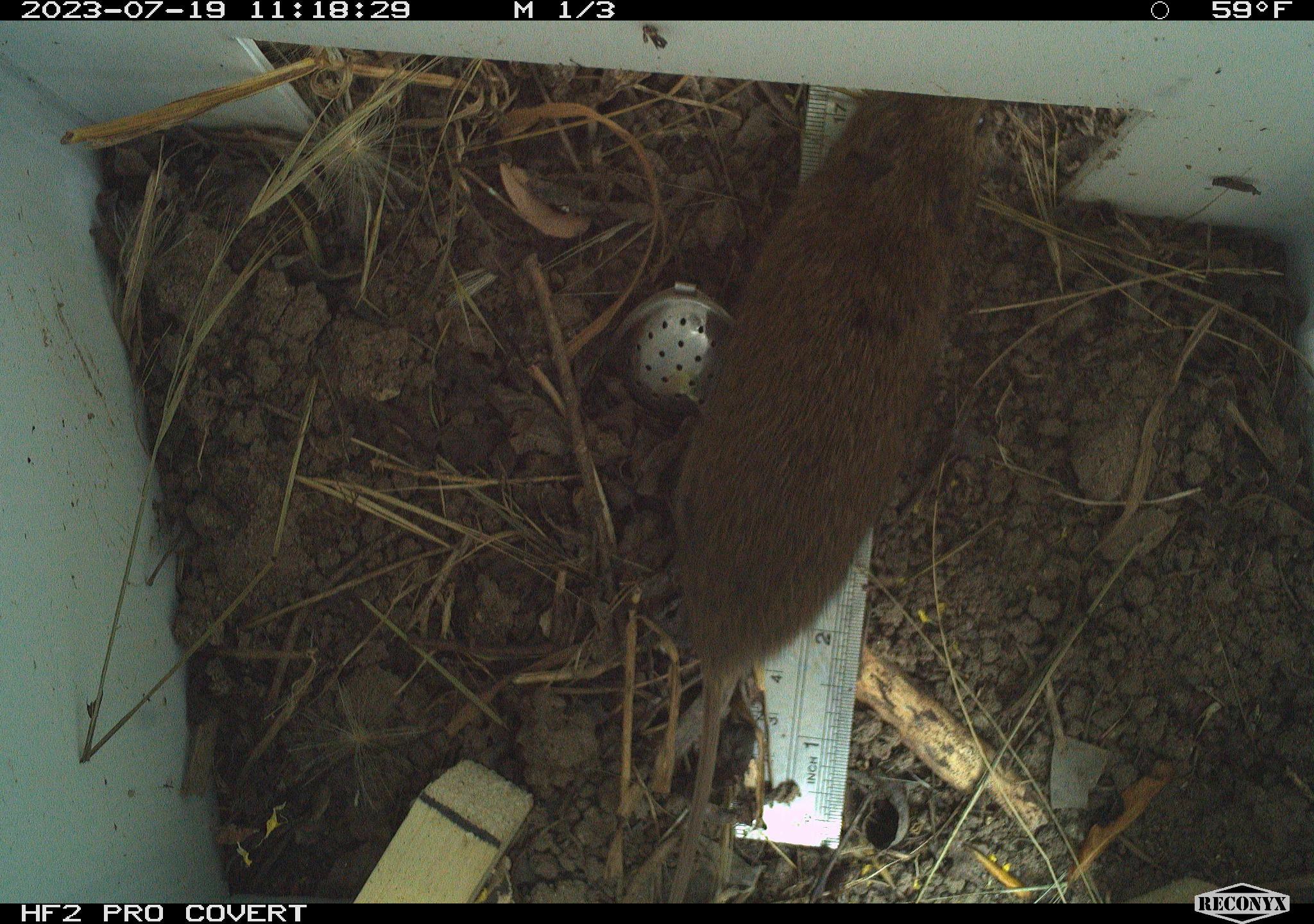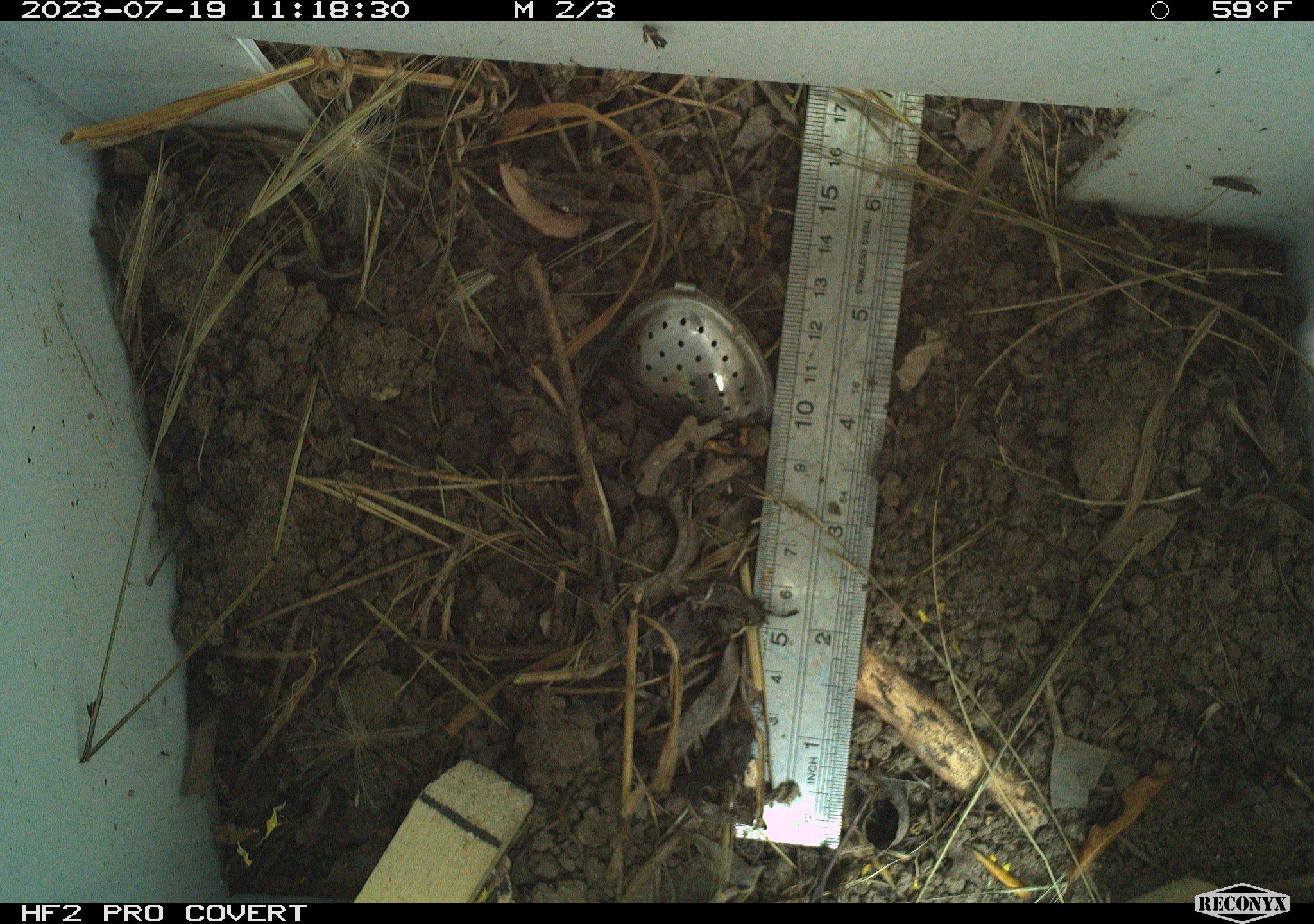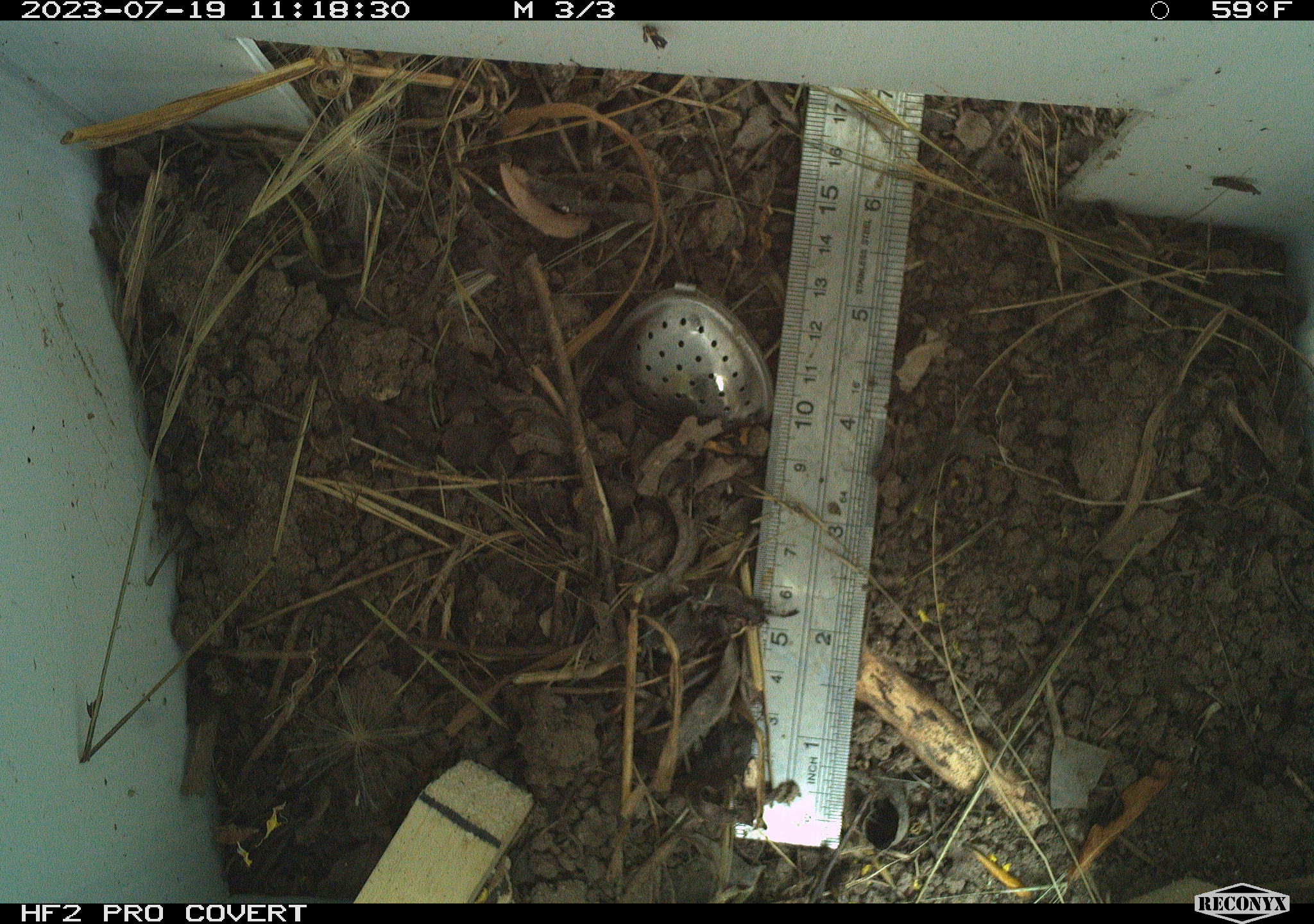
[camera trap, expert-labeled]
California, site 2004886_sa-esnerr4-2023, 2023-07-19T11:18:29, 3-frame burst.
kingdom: Animalia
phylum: Chordata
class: Mammalia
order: Rodentia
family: Cricetidae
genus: Microtus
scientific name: Microtus californicus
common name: california vole